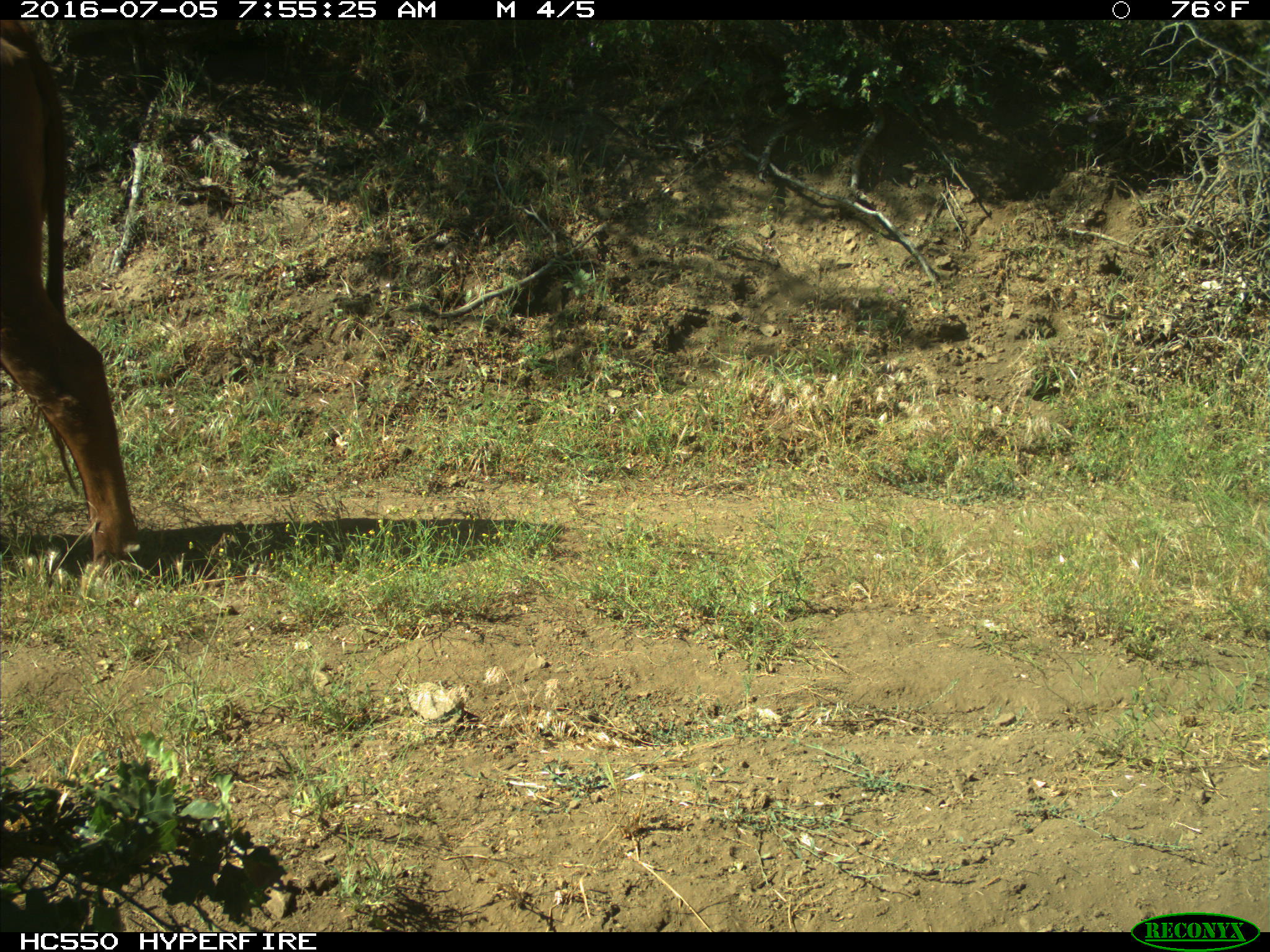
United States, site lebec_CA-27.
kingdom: Animalia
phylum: Chordata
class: Mammalia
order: Artiodactyla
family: Bovidae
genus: Bos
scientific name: Bos taurus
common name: domestic cow